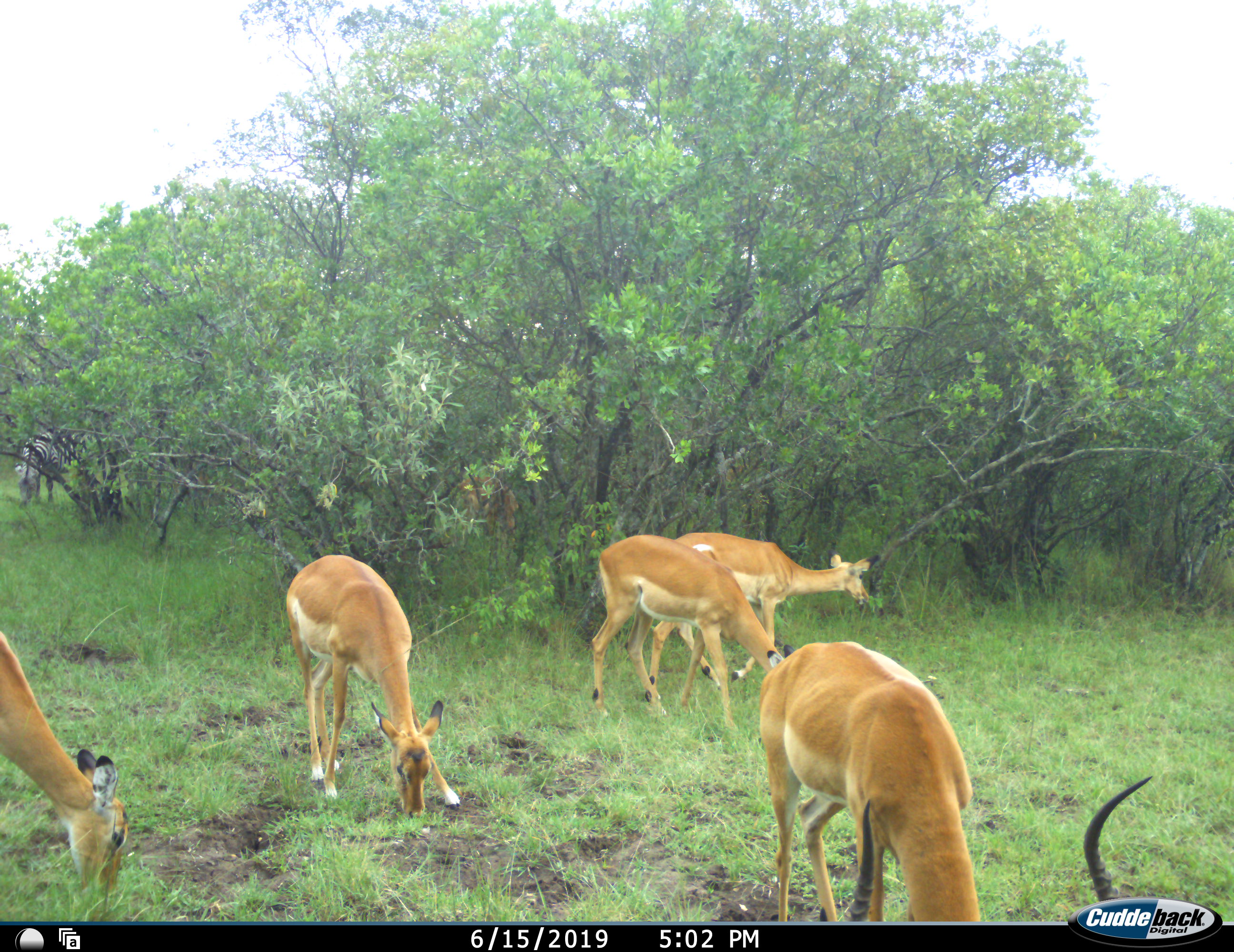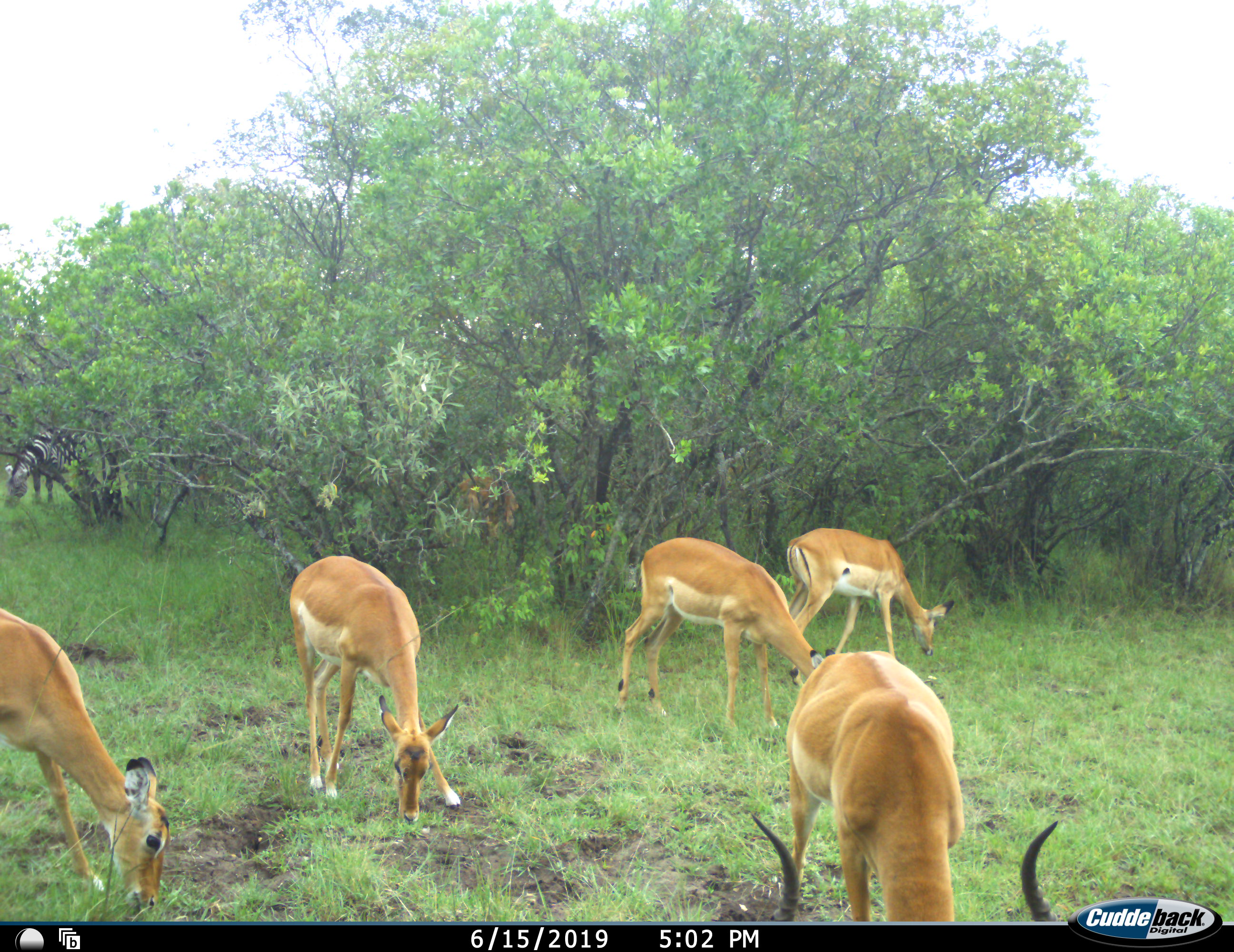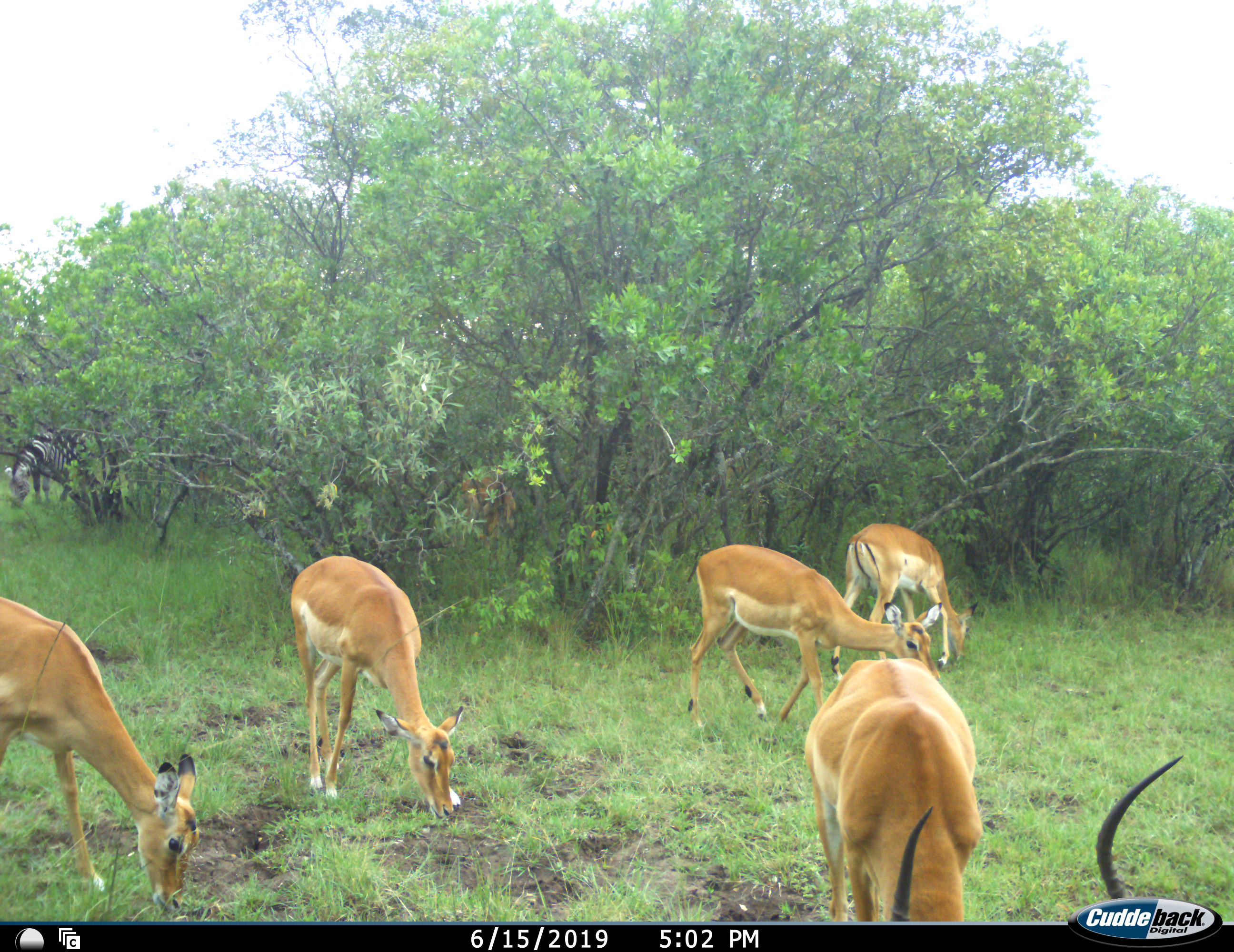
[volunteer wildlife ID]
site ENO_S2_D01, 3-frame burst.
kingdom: Animalia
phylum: Chordata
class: Mammalia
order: Artiodactyla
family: Bovidae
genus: Aepyceros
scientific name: Aepyceros melampus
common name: impala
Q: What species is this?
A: Impala (Aepyceros melampus).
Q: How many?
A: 6.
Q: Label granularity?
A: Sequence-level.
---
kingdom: Animalia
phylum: Chordata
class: Mammalia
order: Perissodactyla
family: Equidae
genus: Equus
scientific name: Equus quagga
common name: plains zebra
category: zebraplains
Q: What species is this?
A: Zebraplains (plains zebra) (Equus quagga).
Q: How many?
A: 1.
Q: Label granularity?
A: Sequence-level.